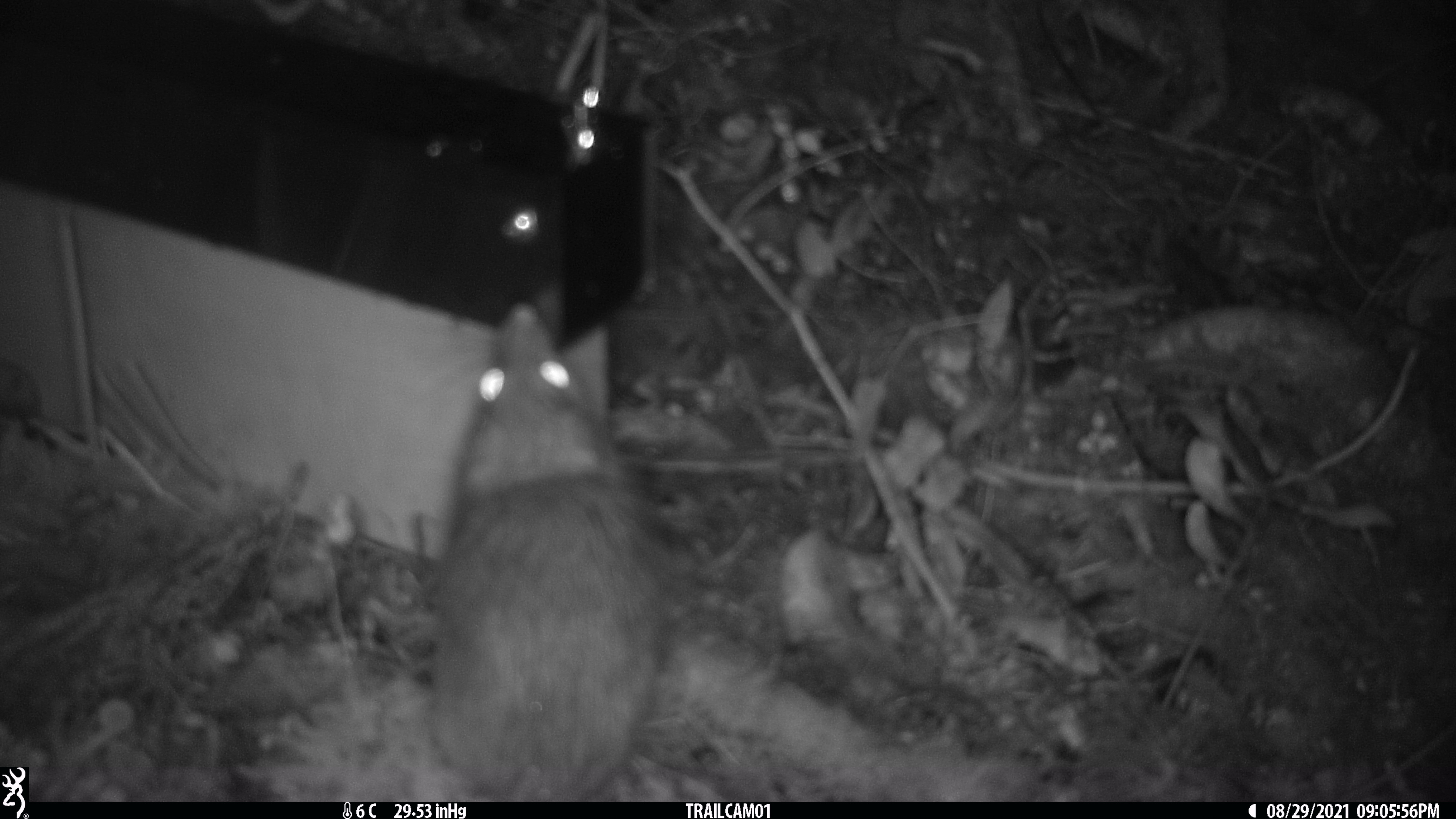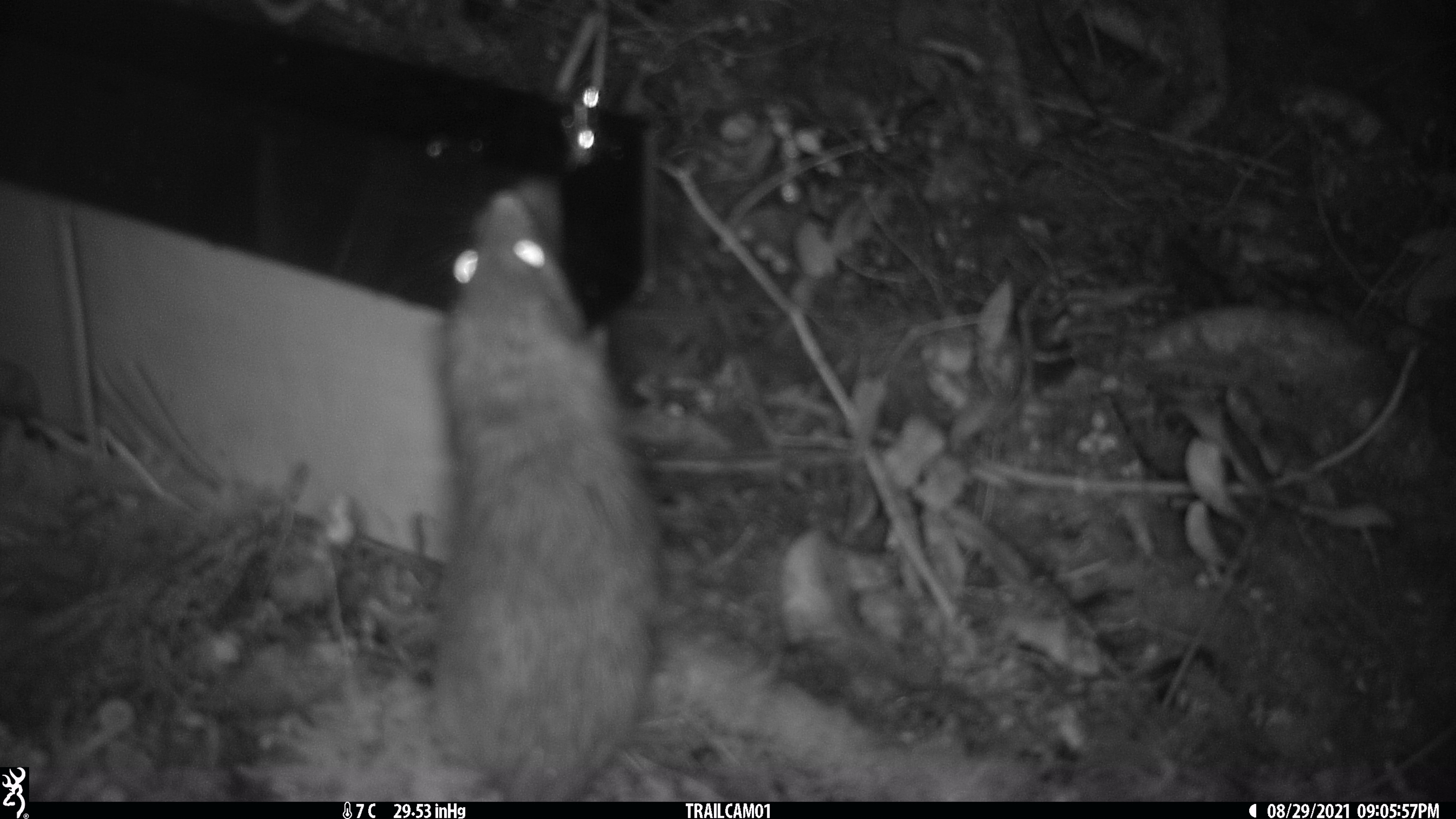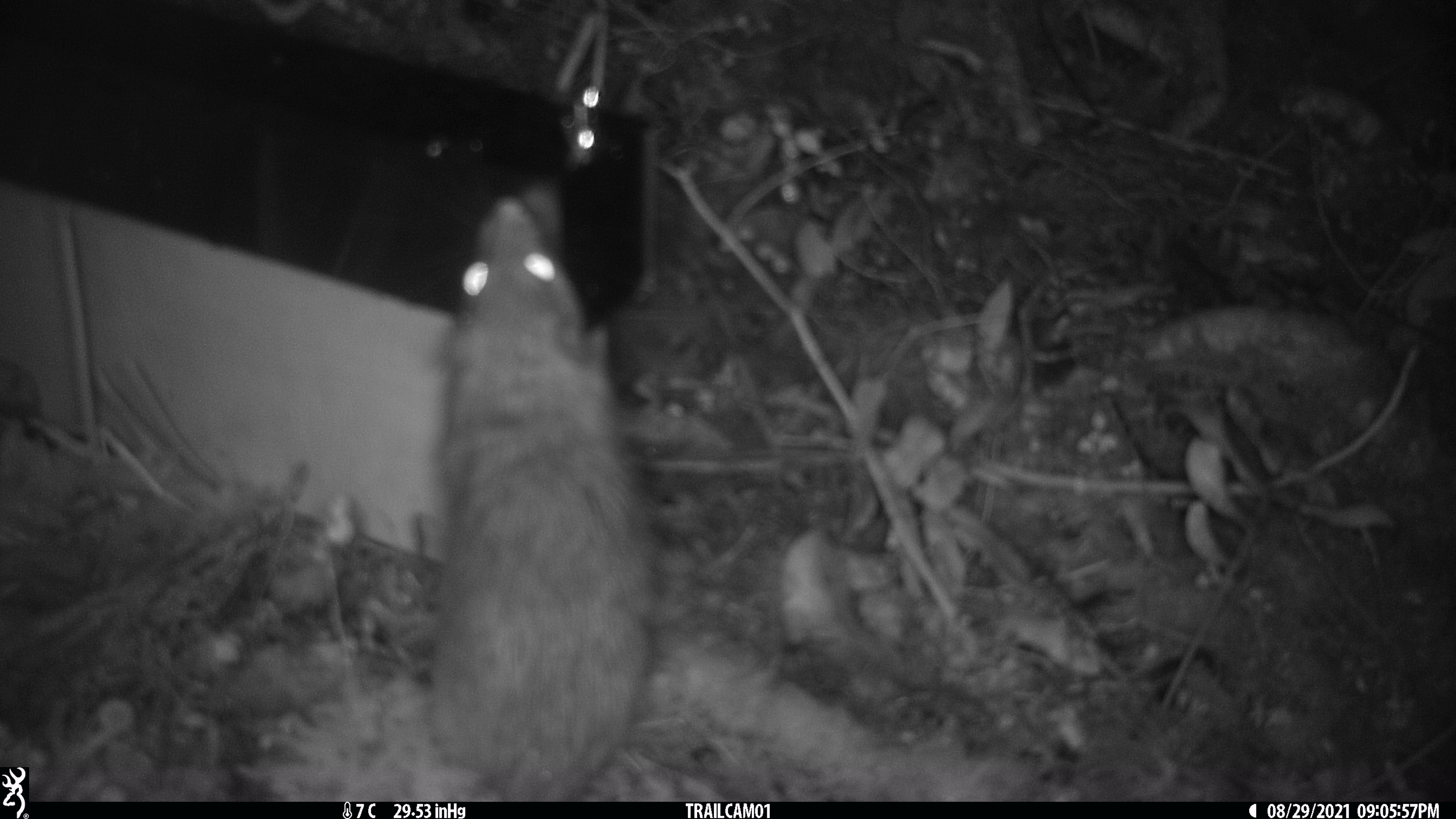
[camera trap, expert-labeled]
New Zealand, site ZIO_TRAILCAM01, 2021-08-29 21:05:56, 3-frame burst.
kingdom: Animalia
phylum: Chordata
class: Mammalia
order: Rodentia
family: Muridae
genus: Rattus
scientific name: Rattus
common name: rat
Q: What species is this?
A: Rat (Rattus).